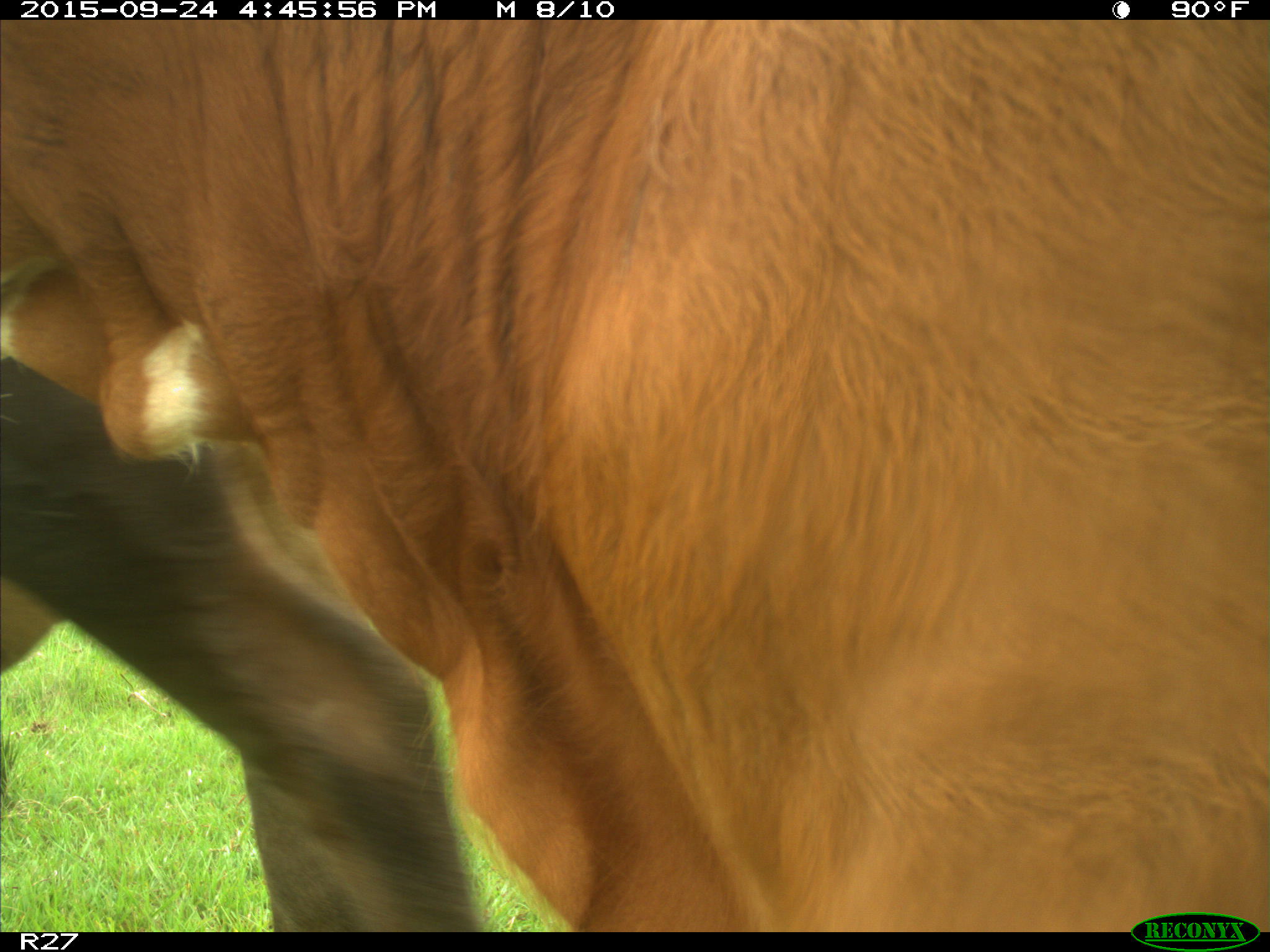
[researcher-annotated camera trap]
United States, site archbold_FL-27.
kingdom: Animalia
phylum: Chordata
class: Mammalia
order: Artiodactyla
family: Bovidae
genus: Bos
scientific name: Bos taurus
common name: domestic cow